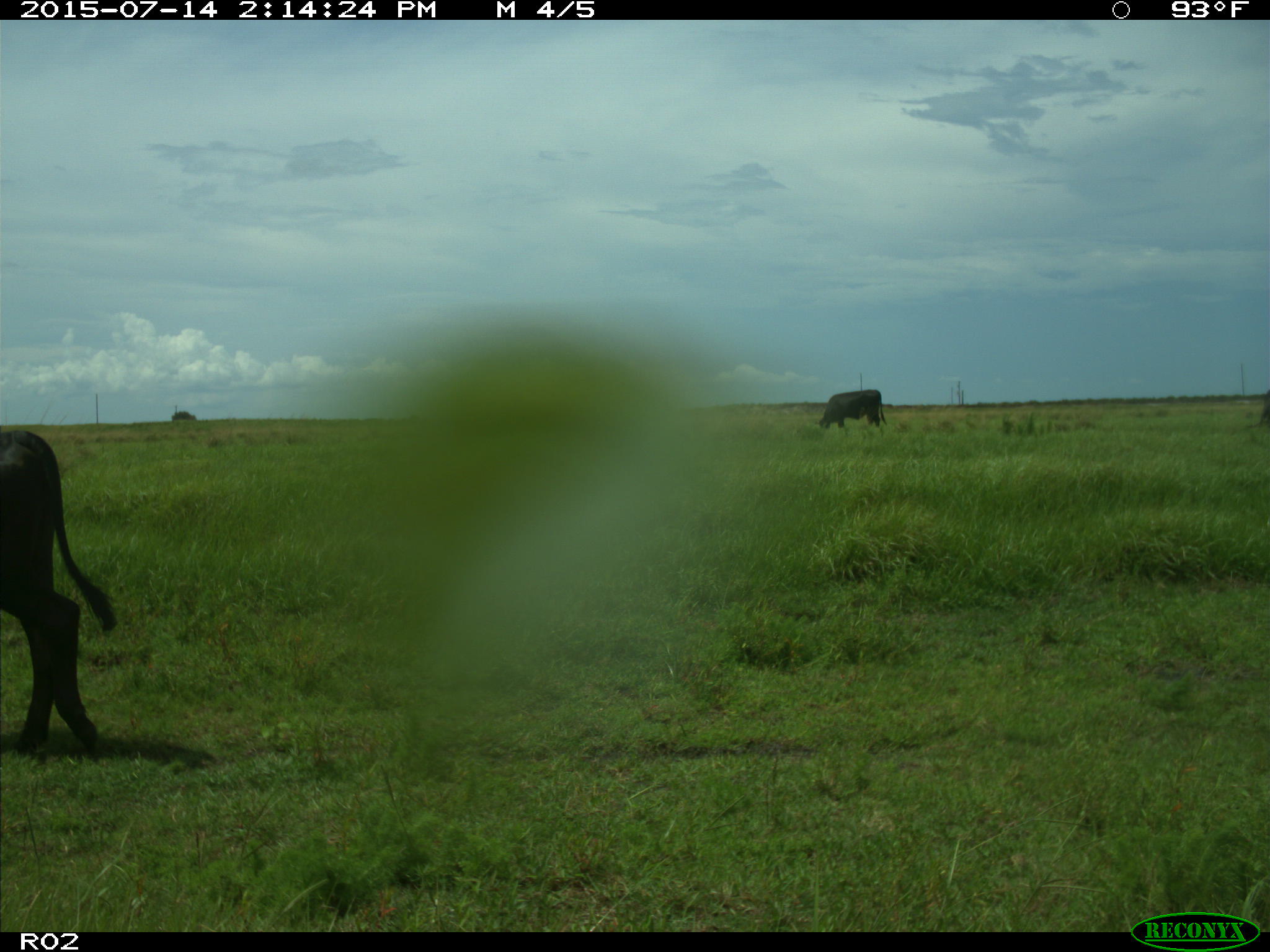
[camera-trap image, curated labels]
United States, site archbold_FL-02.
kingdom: Animalia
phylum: Chordata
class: Mammalia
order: Artiodactyla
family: Bovidae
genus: Bos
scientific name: Bos taurus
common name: domestic cow